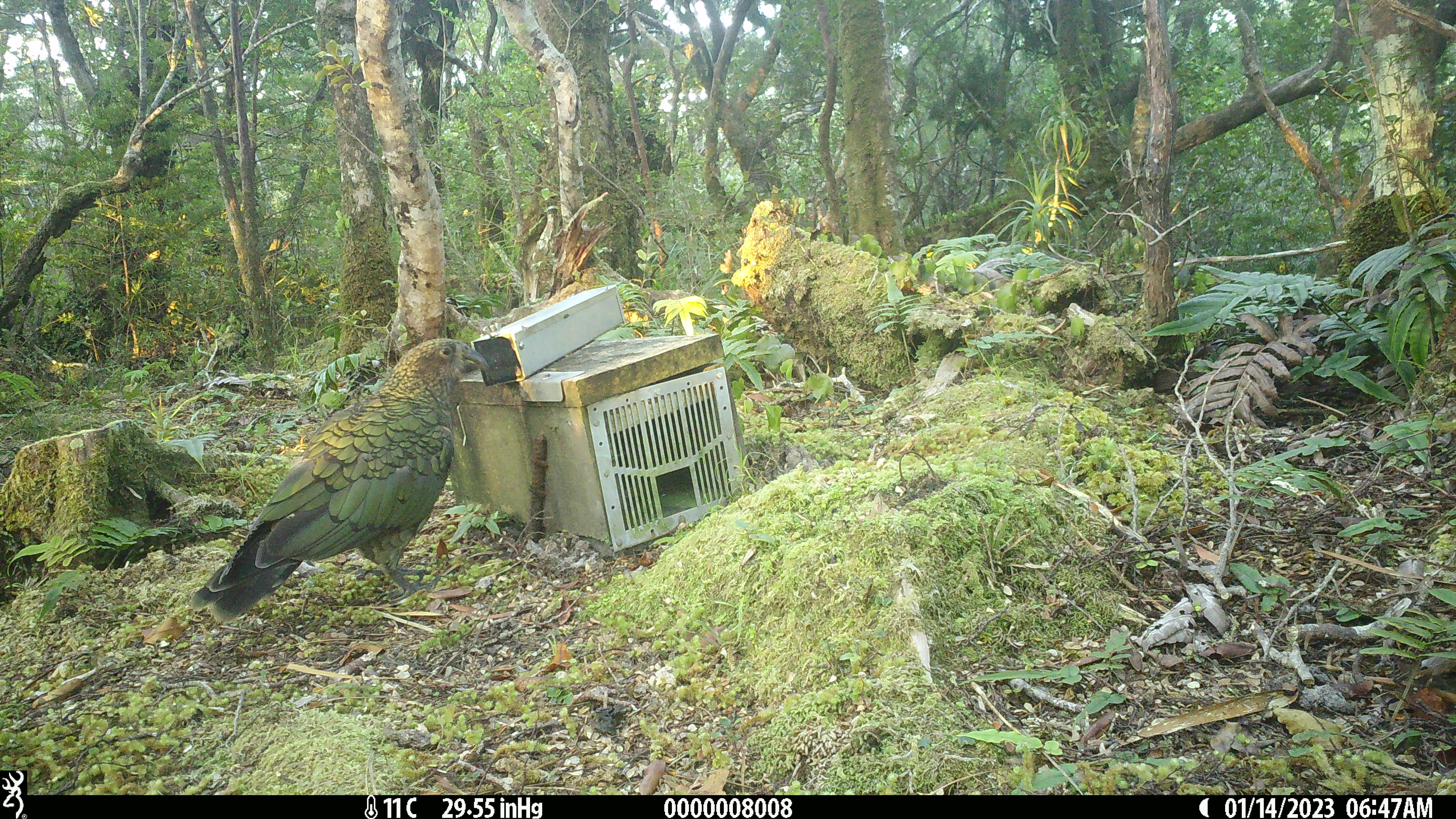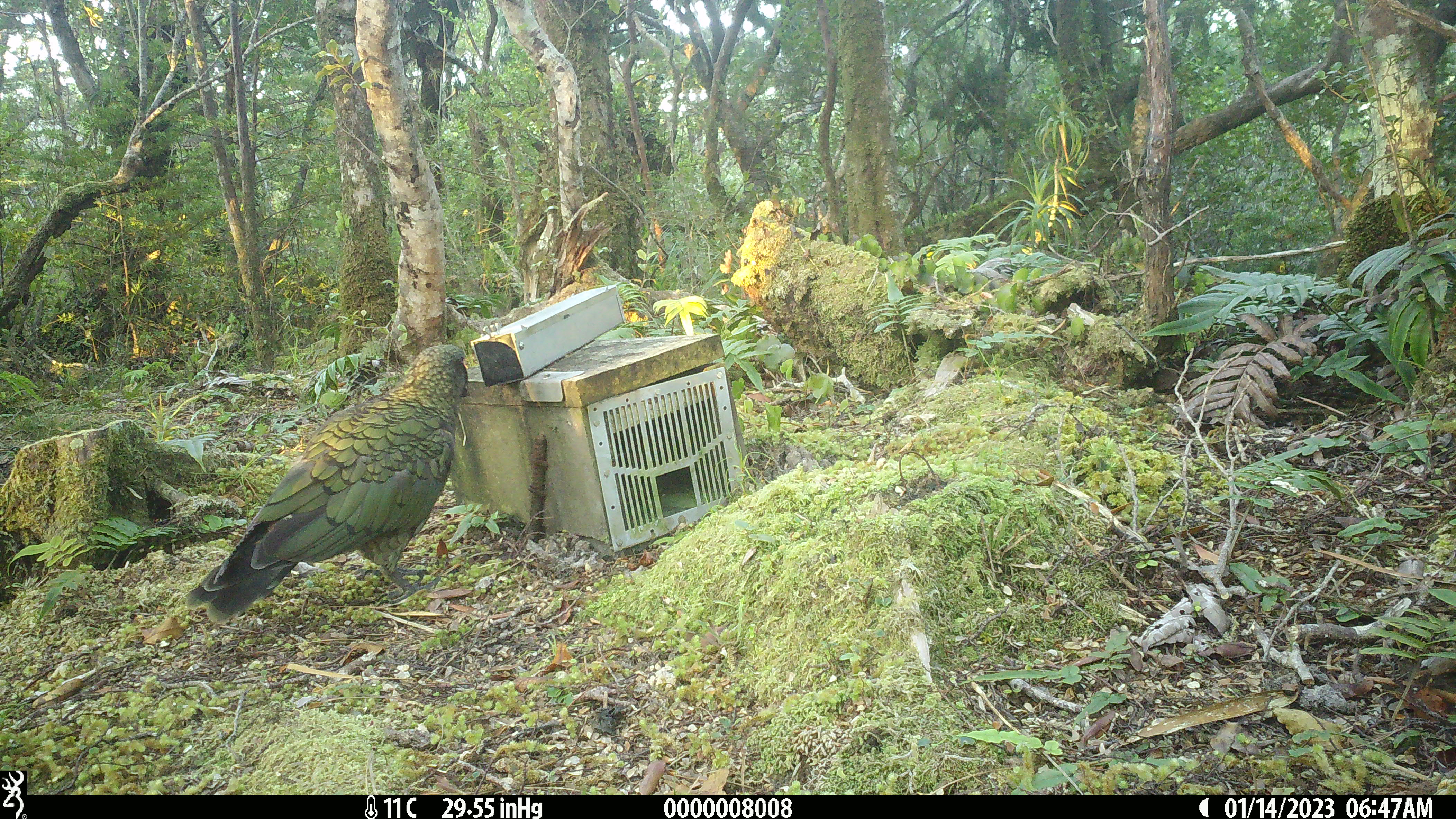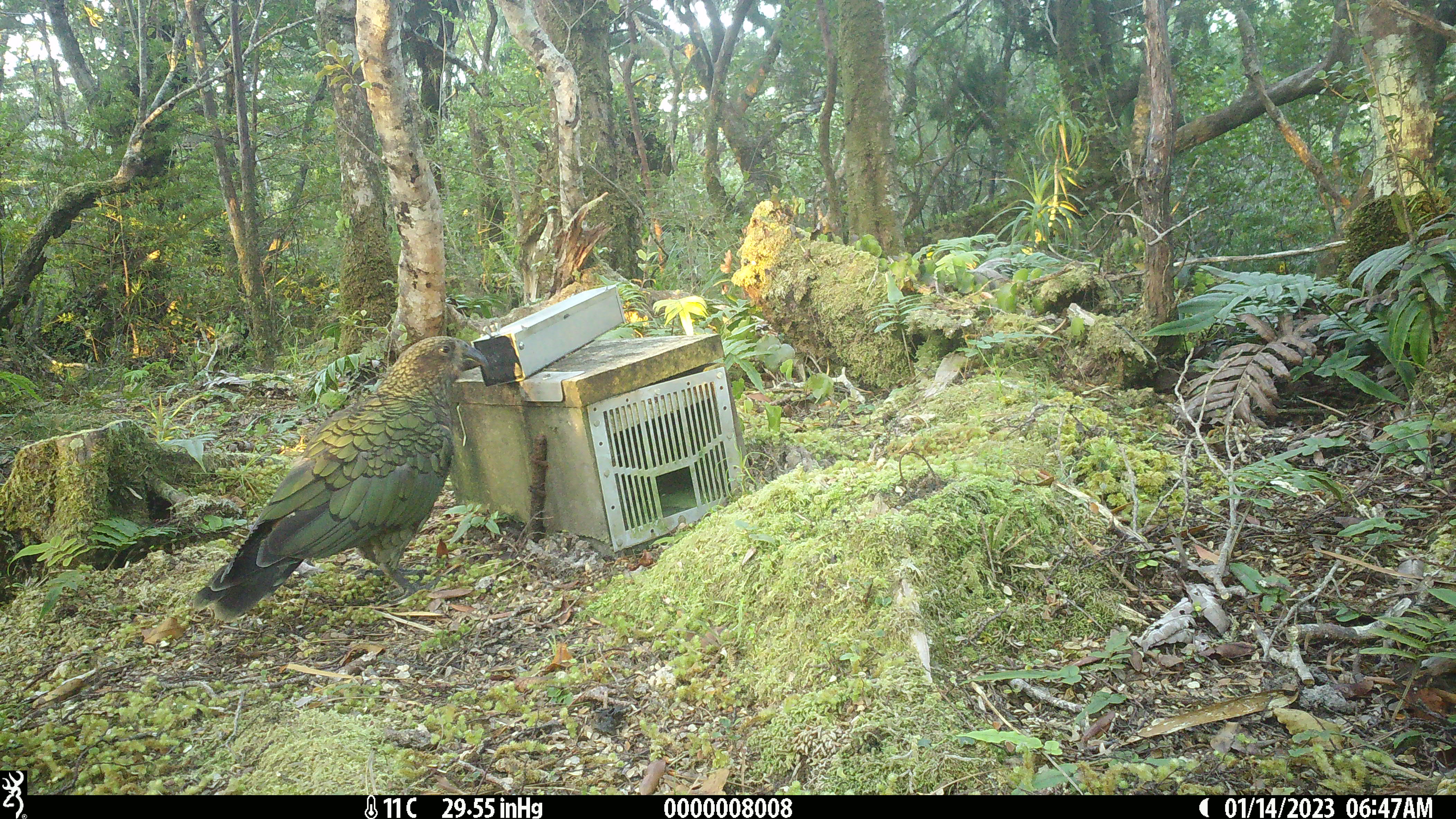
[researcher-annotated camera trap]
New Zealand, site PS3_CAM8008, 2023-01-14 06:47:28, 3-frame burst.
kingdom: Animalia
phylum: Chordata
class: Aves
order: Psittaciformes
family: Strigopidae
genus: Nestor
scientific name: Nestor notabilis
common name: kea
Kea (Nestor notabilis).